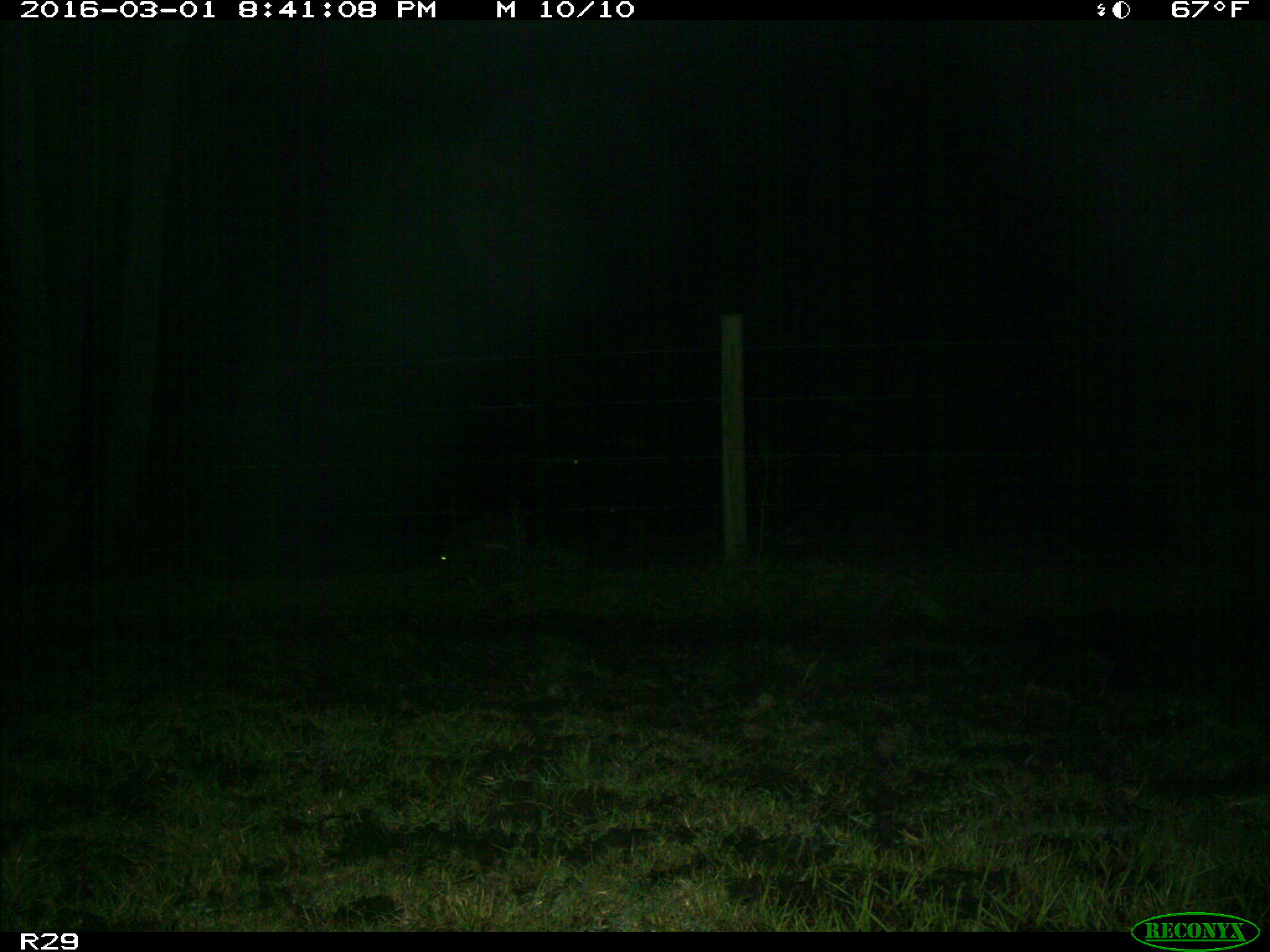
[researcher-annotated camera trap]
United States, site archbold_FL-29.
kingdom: Animalia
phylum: Chordata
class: Mammalia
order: Carnivora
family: Procyonidae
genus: Procyon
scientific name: Procyon lotor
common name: common raccoon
Procyon lotor (common raccoon).